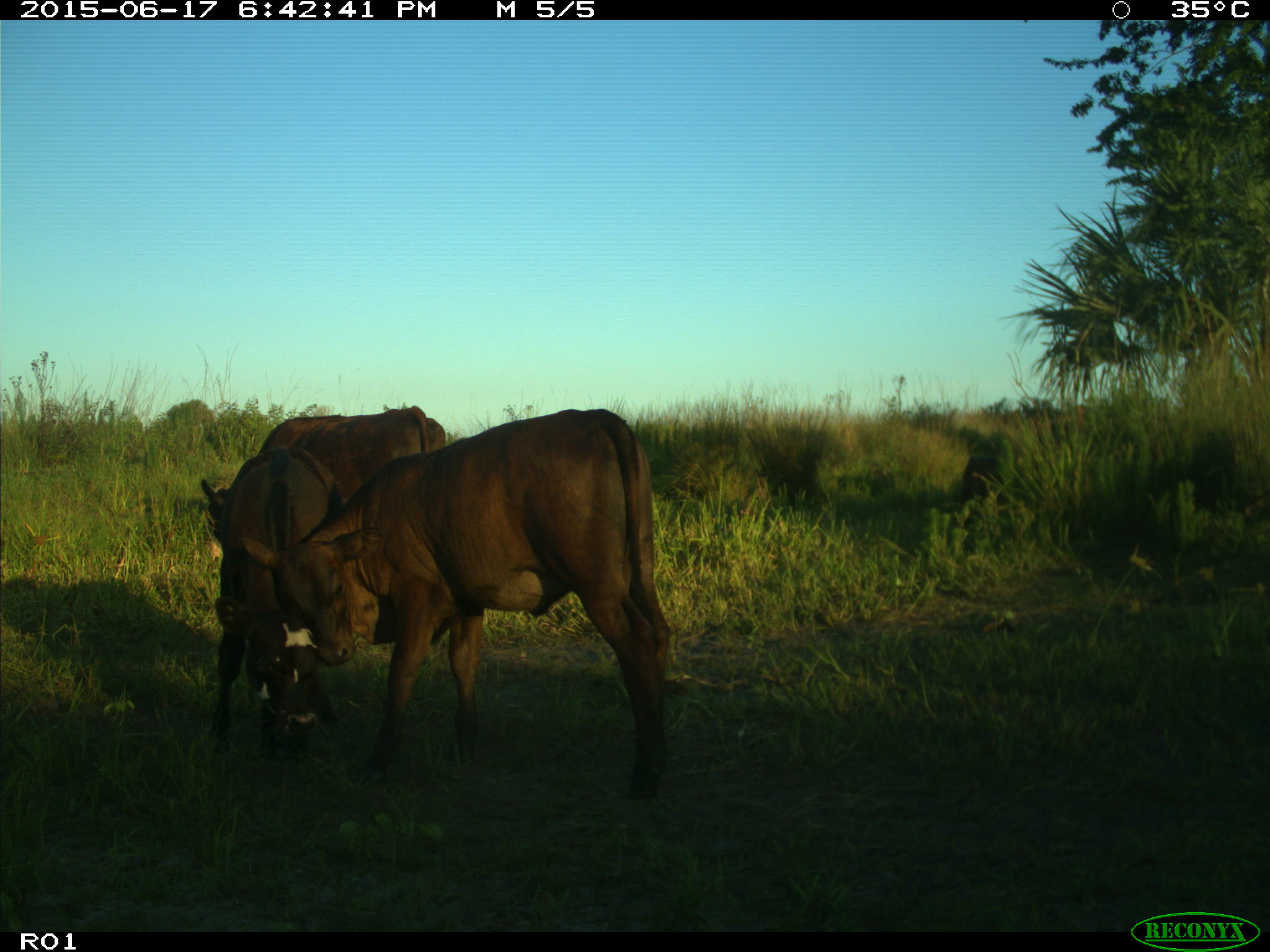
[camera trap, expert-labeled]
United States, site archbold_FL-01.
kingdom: Animalia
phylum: Chordata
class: Mammalia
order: Artiodactyla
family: Bovidae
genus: Bos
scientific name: Bos taurus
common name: domestic cow